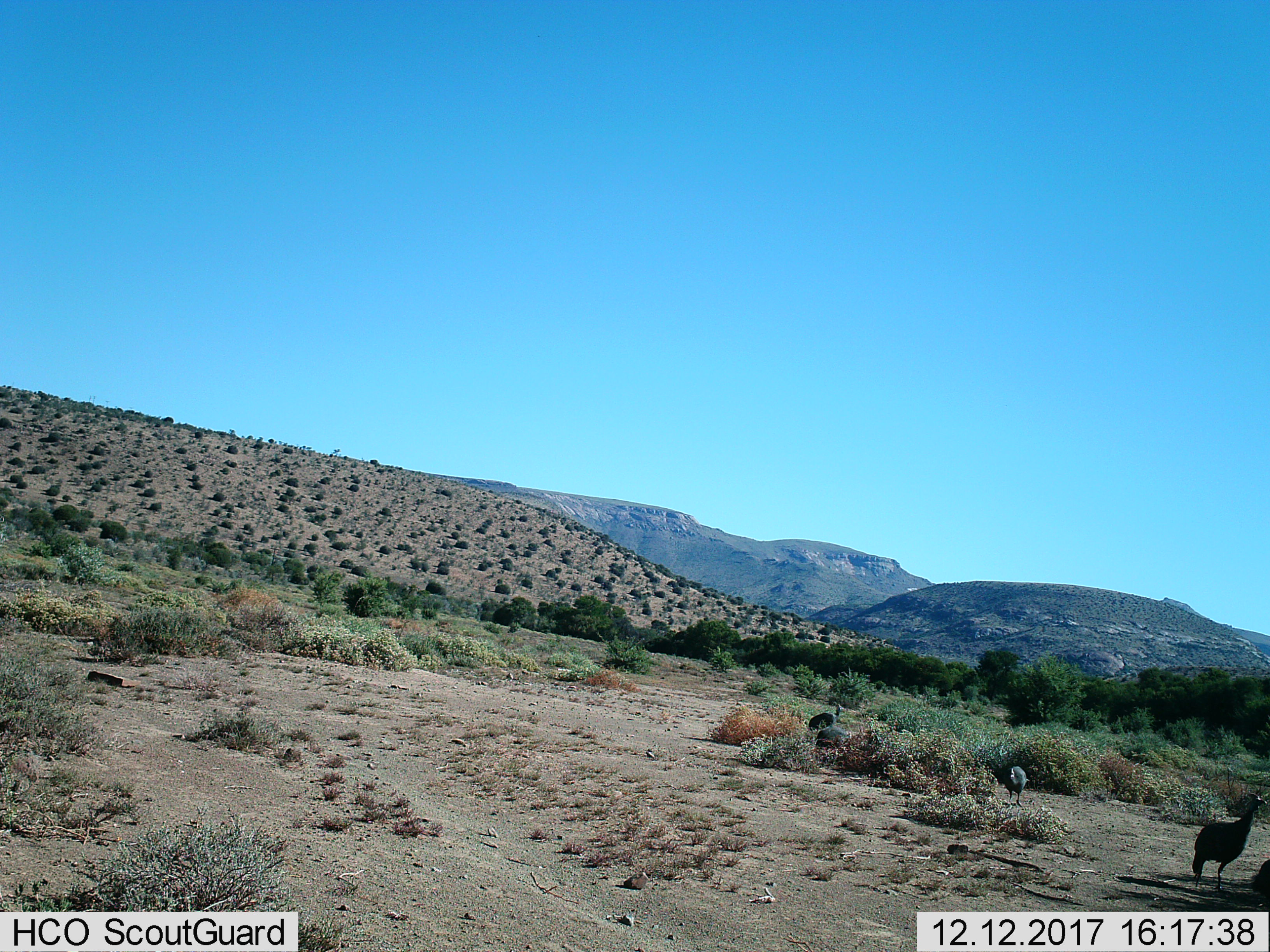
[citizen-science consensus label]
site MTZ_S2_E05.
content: unidentified animal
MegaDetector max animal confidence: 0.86